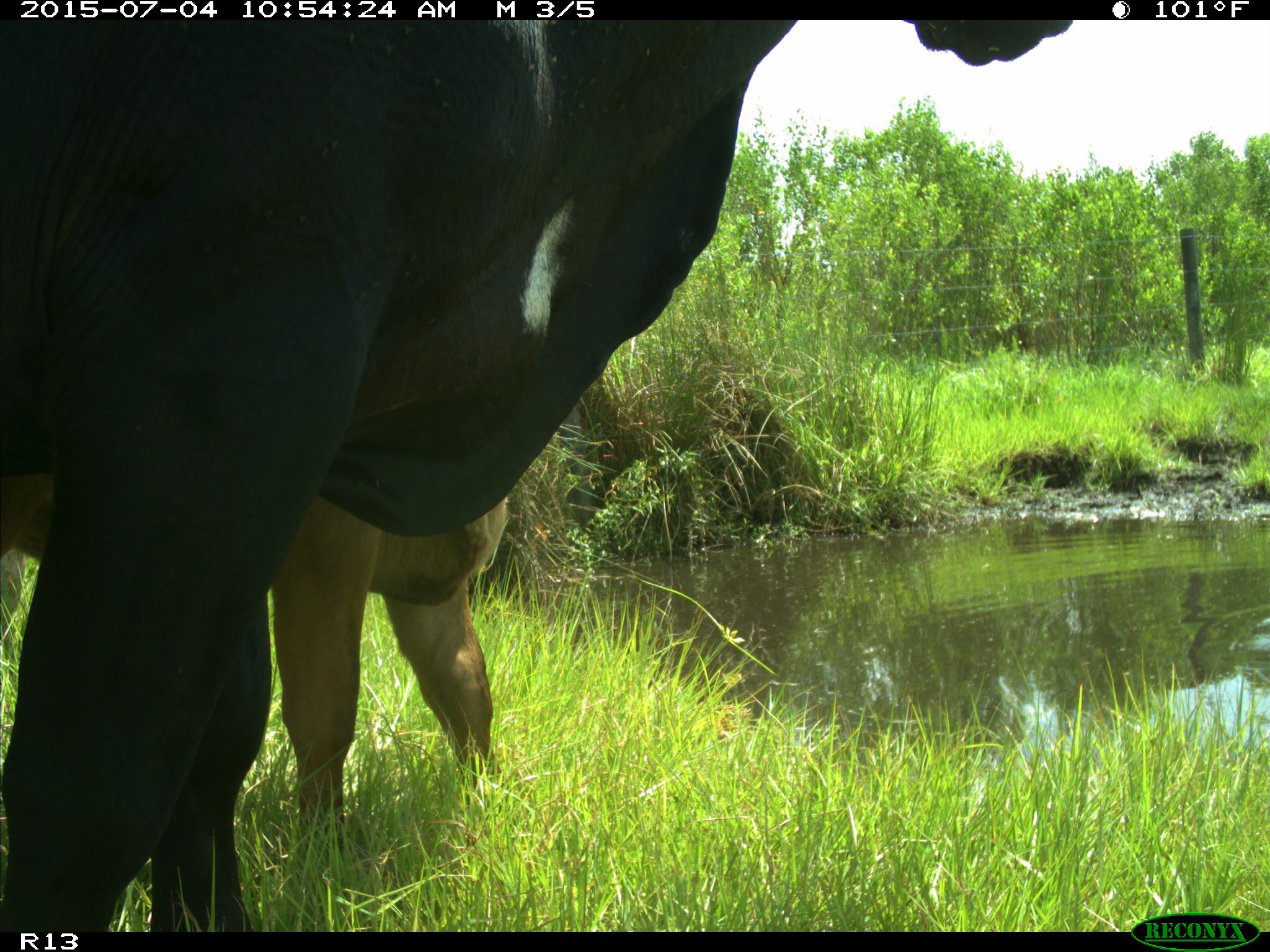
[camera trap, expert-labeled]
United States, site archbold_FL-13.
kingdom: Animalia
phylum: Chordata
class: Mammalia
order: Artiodactyla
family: Bovidae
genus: Bos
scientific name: Bos taurus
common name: domestic cow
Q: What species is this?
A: Bos taurus (domestic cow).